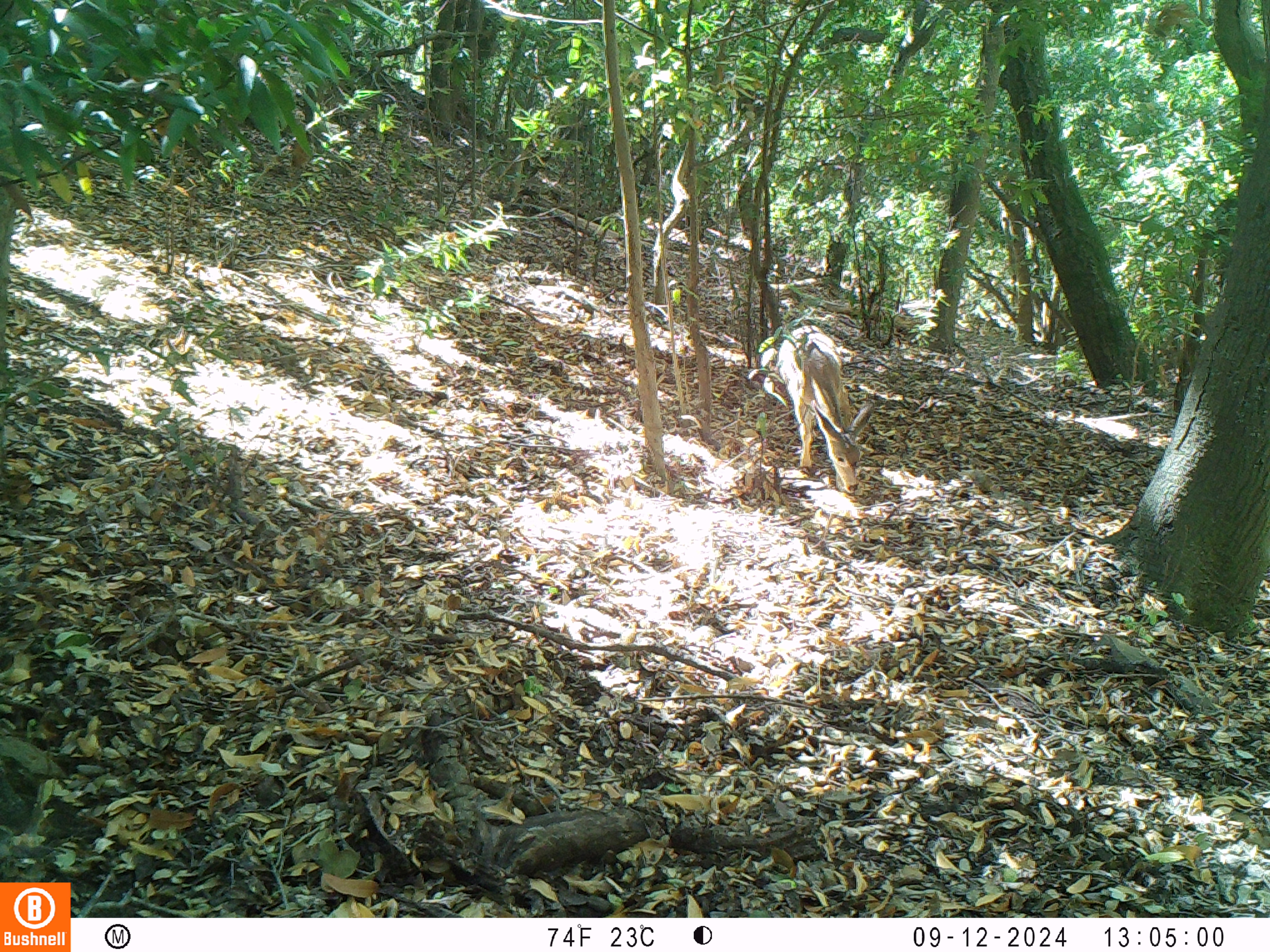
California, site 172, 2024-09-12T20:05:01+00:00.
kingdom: Animalia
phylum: Chordata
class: Mammalia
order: Artiodactyla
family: Cervidae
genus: Odocoileus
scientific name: Odocoileus hemionus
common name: mule deer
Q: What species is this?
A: Mule deer (Odocoileus hemionus).